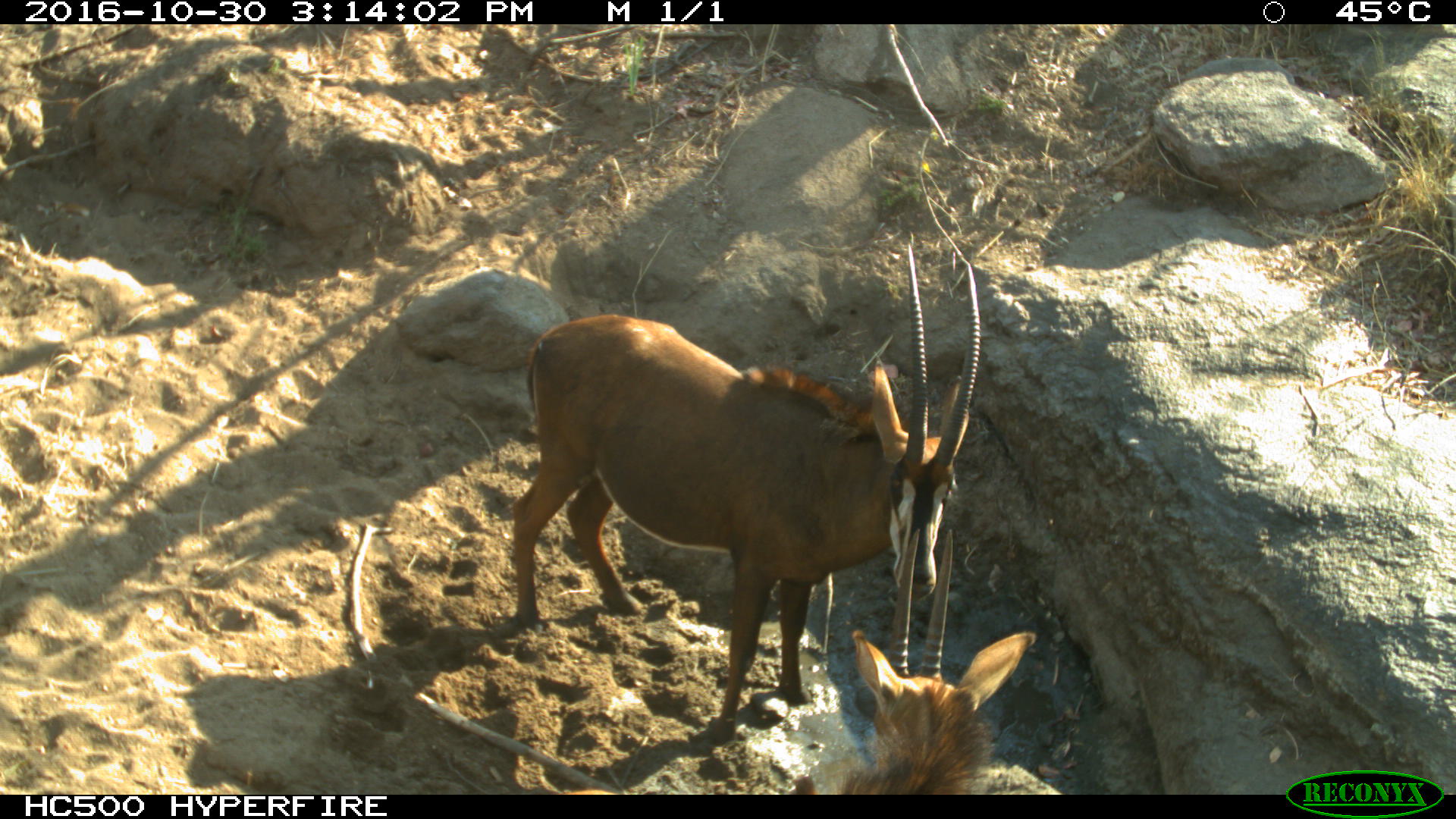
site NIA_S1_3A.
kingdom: Animalia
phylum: Chordata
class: Mammalia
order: Artiodactyla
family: Bovidae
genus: Hippotragus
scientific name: Hippotragus niger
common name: sable antelope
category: sable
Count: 2.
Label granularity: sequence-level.